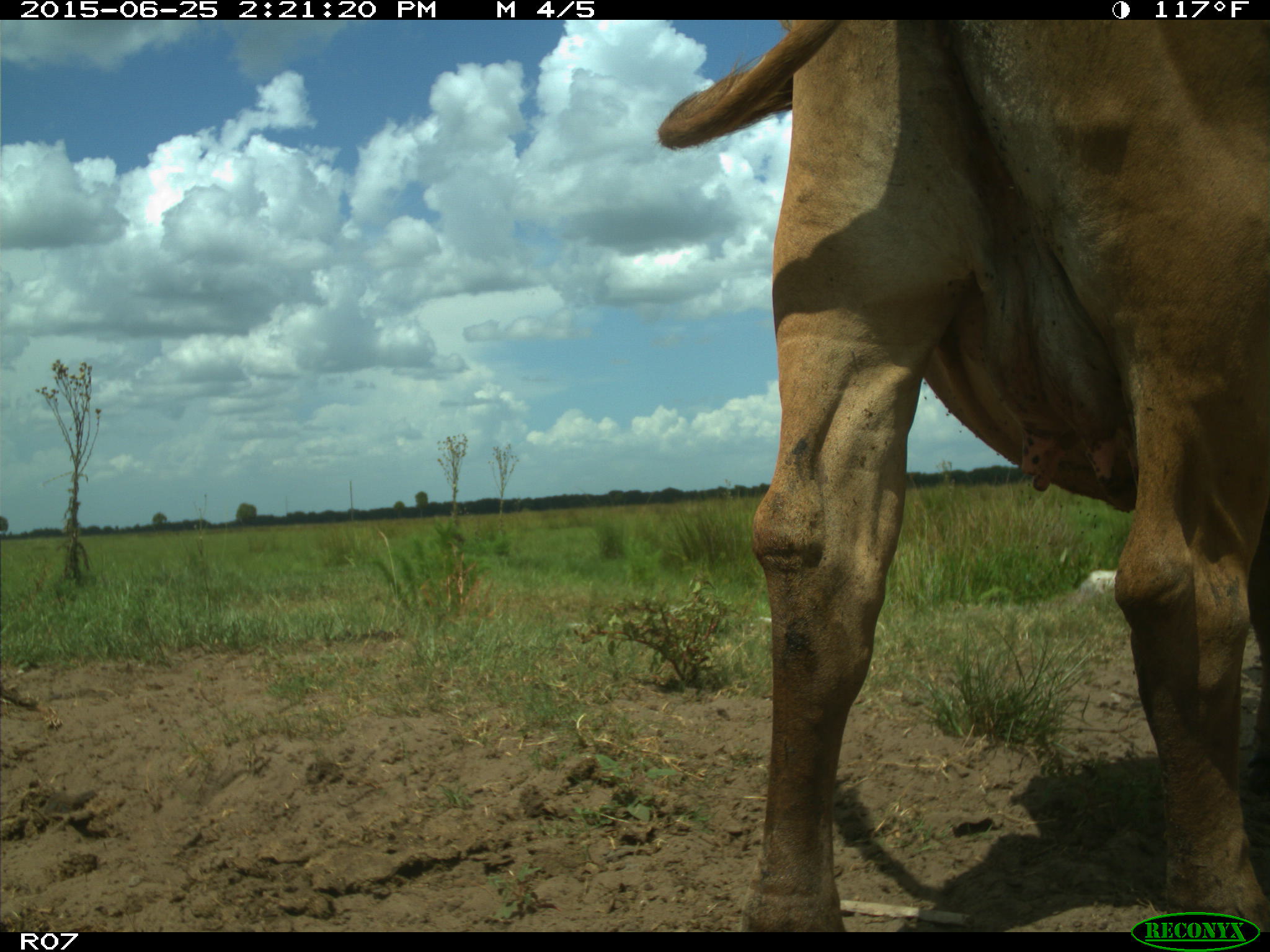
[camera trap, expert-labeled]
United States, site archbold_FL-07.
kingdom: Animalia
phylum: Chordata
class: Mammalia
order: Artiodactyla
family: Bovidae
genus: Bos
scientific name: Bos taurus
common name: domestic cow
Bos taurus (domestic cow).